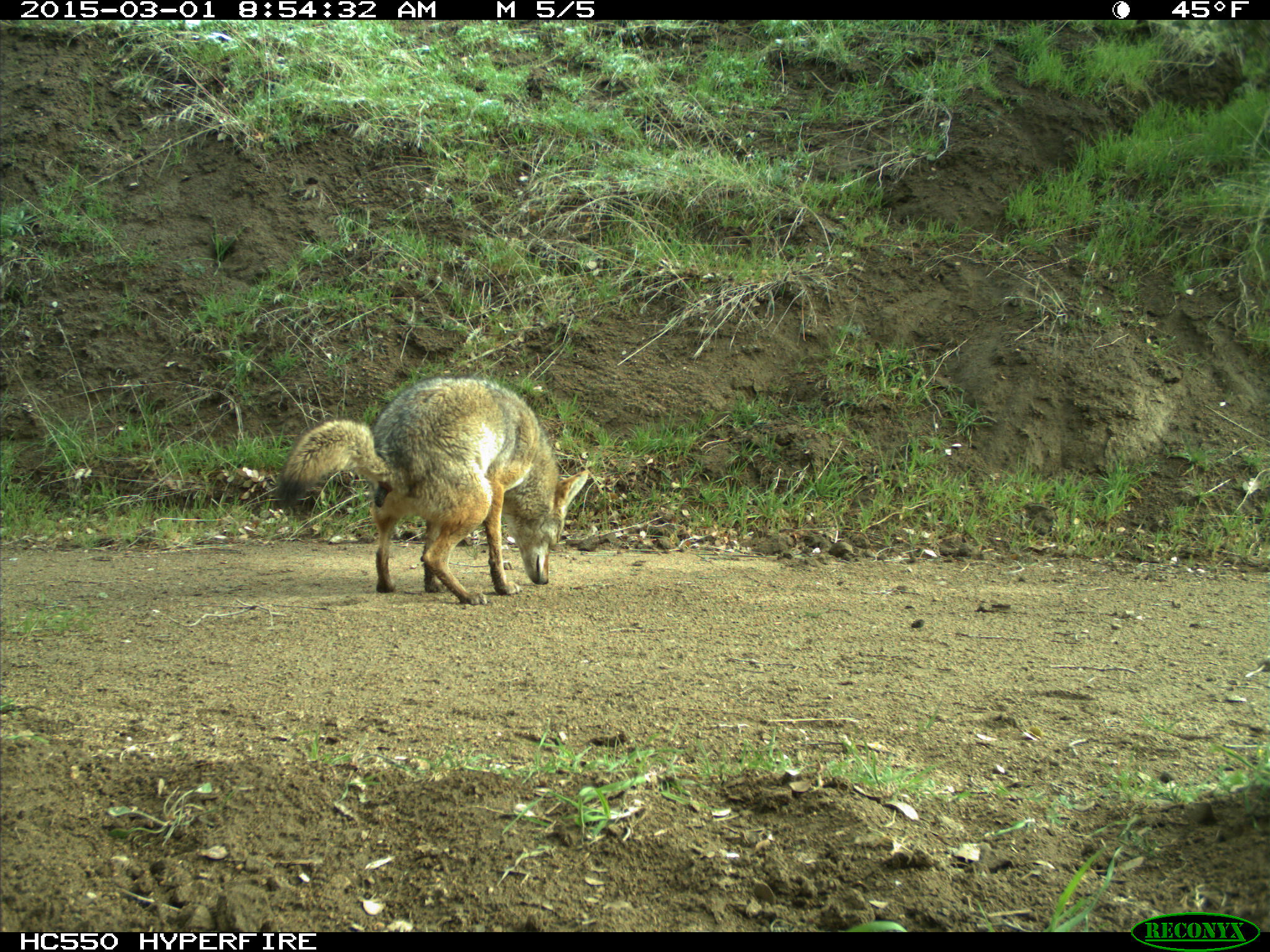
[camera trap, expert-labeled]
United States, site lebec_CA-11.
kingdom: Animalia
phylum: Chordata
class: Mammalia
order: Carnivora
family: Canidae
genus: Canis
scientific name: Canis latrans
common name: coyote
Canis latrans (coyote).